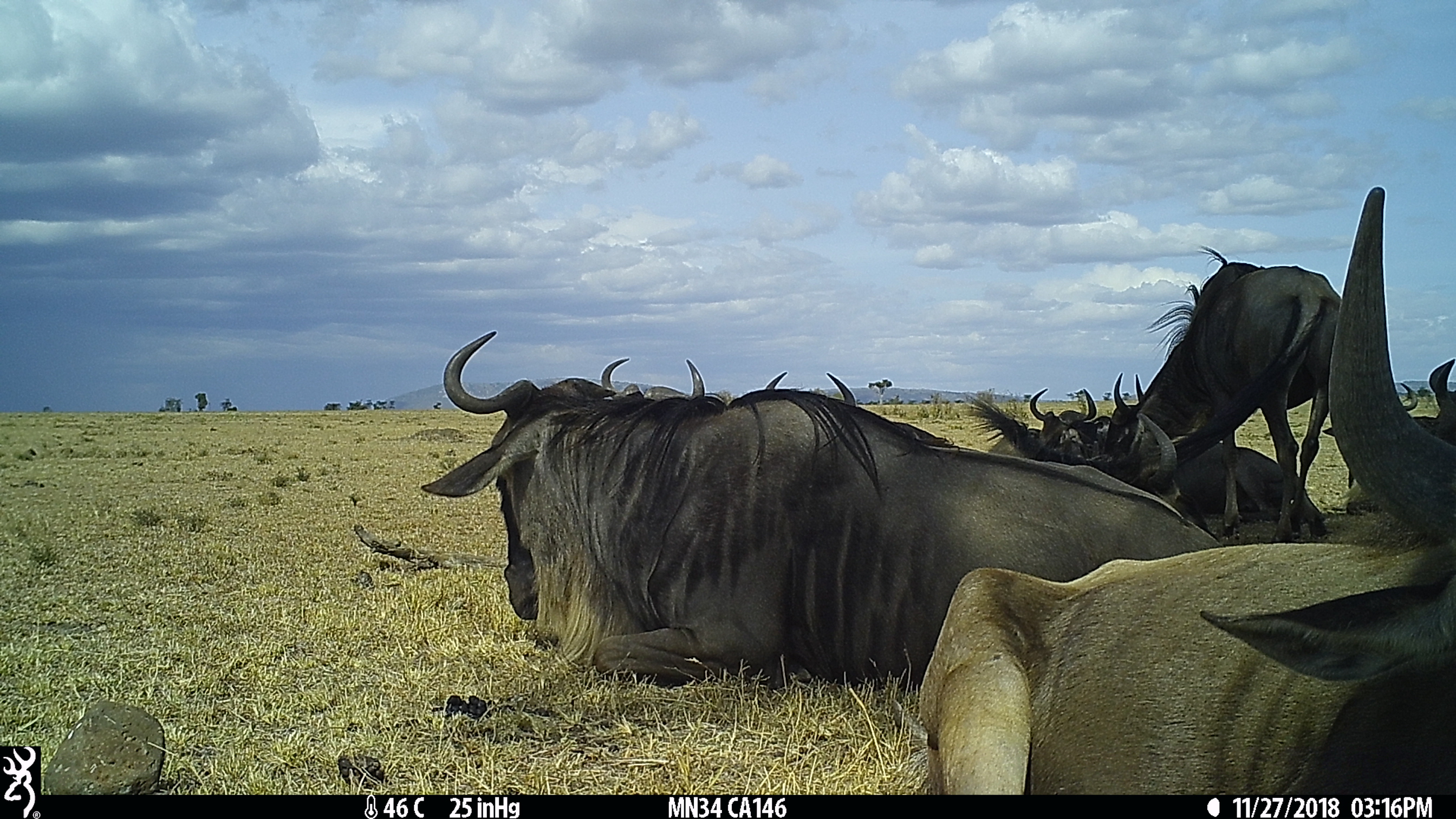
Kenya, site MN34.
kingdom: Animalia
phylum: Chordata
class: Mammalia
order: Artiodactyla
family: Bovidae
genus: Connochaetes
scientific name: Connochaetes taurinus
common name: blue wildebeest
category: wildebeest